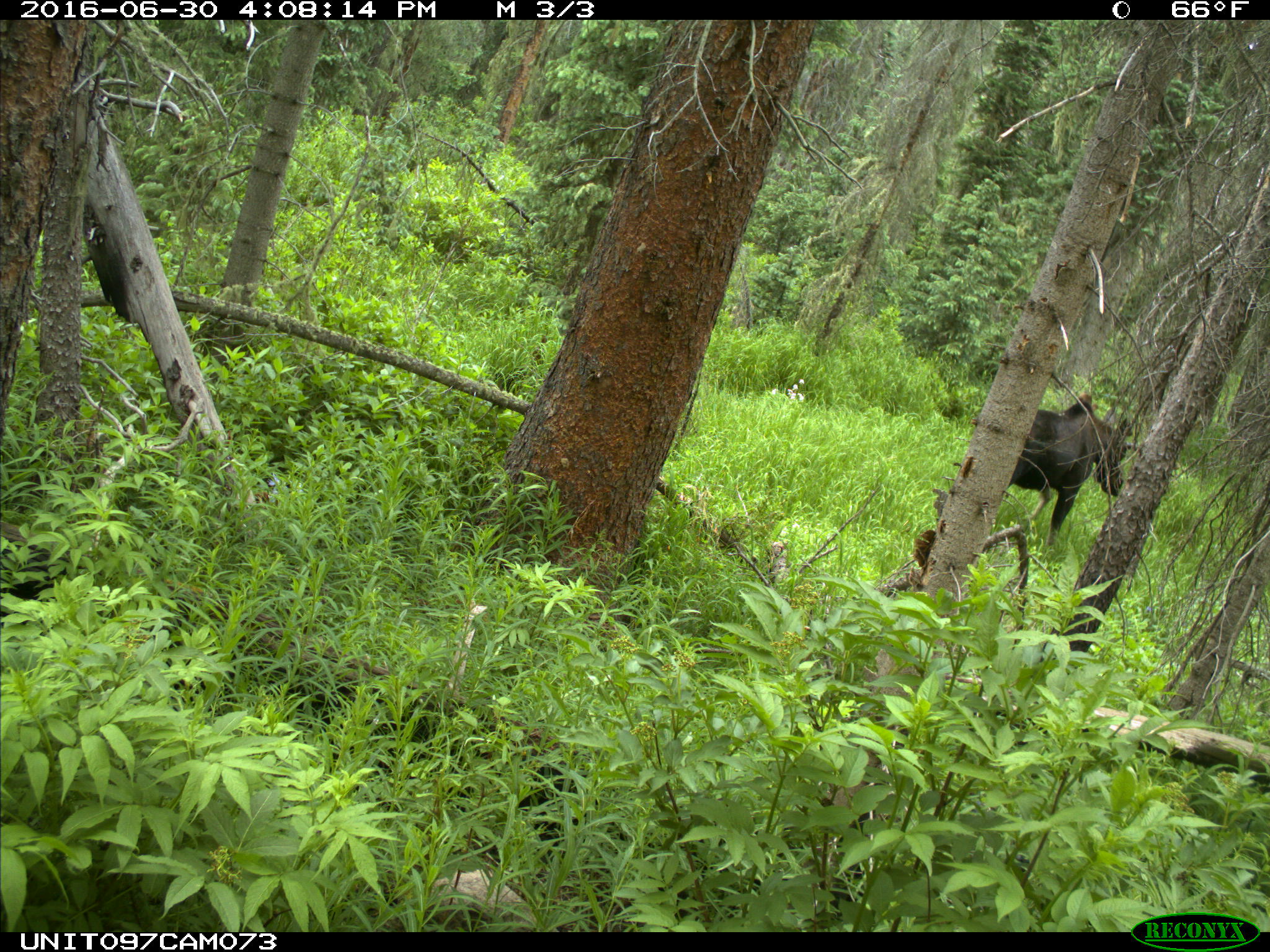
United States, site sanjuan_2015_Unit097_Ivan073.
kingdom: Animalia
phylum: Chordata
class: Mammalia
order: Artiodactyla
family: Cervidae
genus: Alces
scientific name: Alces alces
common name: moose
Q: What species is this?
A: Alces alces (moose).